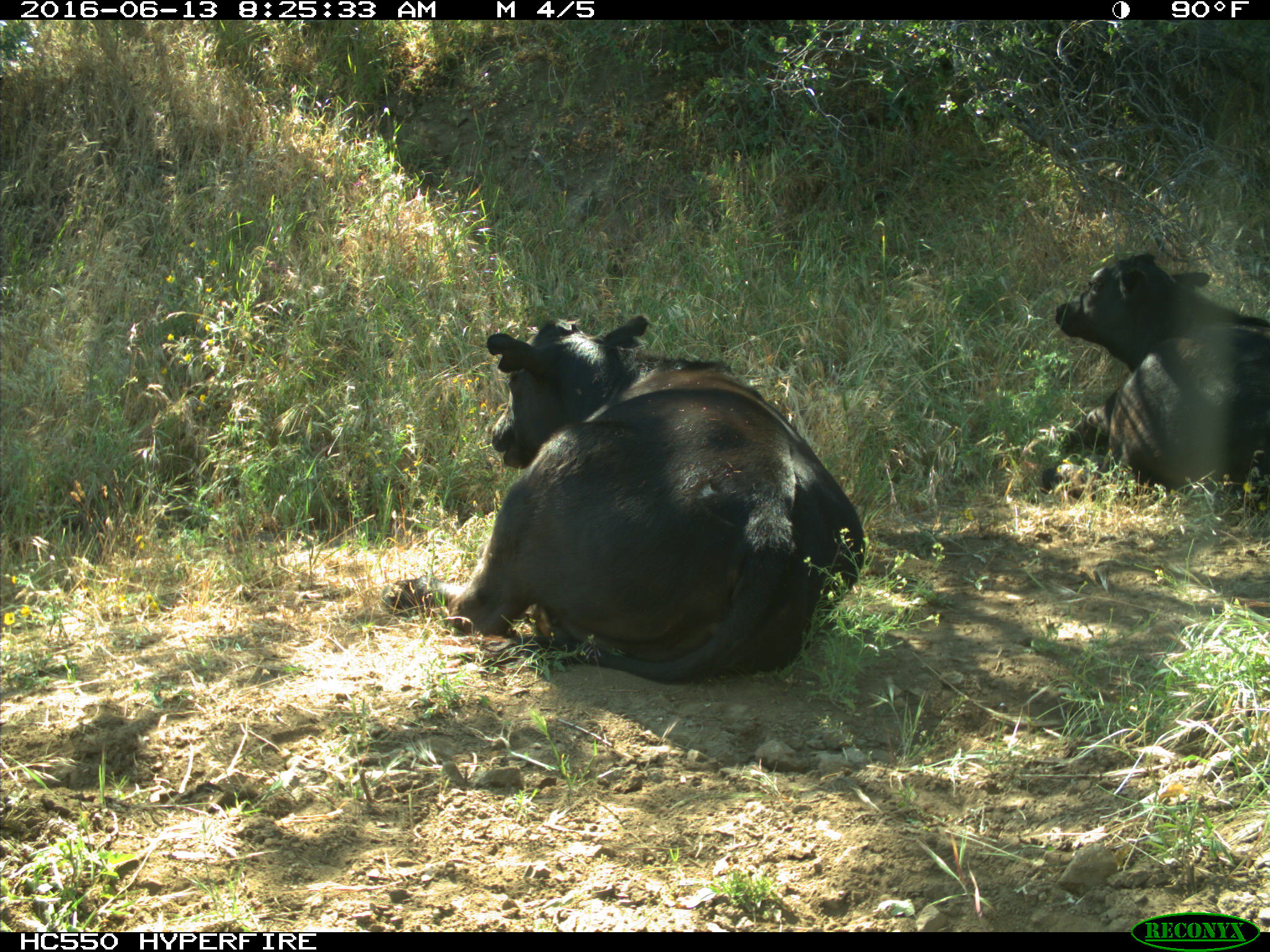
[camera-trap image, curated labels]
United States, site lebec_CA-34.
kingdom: Animalia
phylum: Chordata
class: Mammalia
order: Artiodactyla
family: Bovidae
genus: Bos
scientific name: Bos taurus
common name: domestic cow